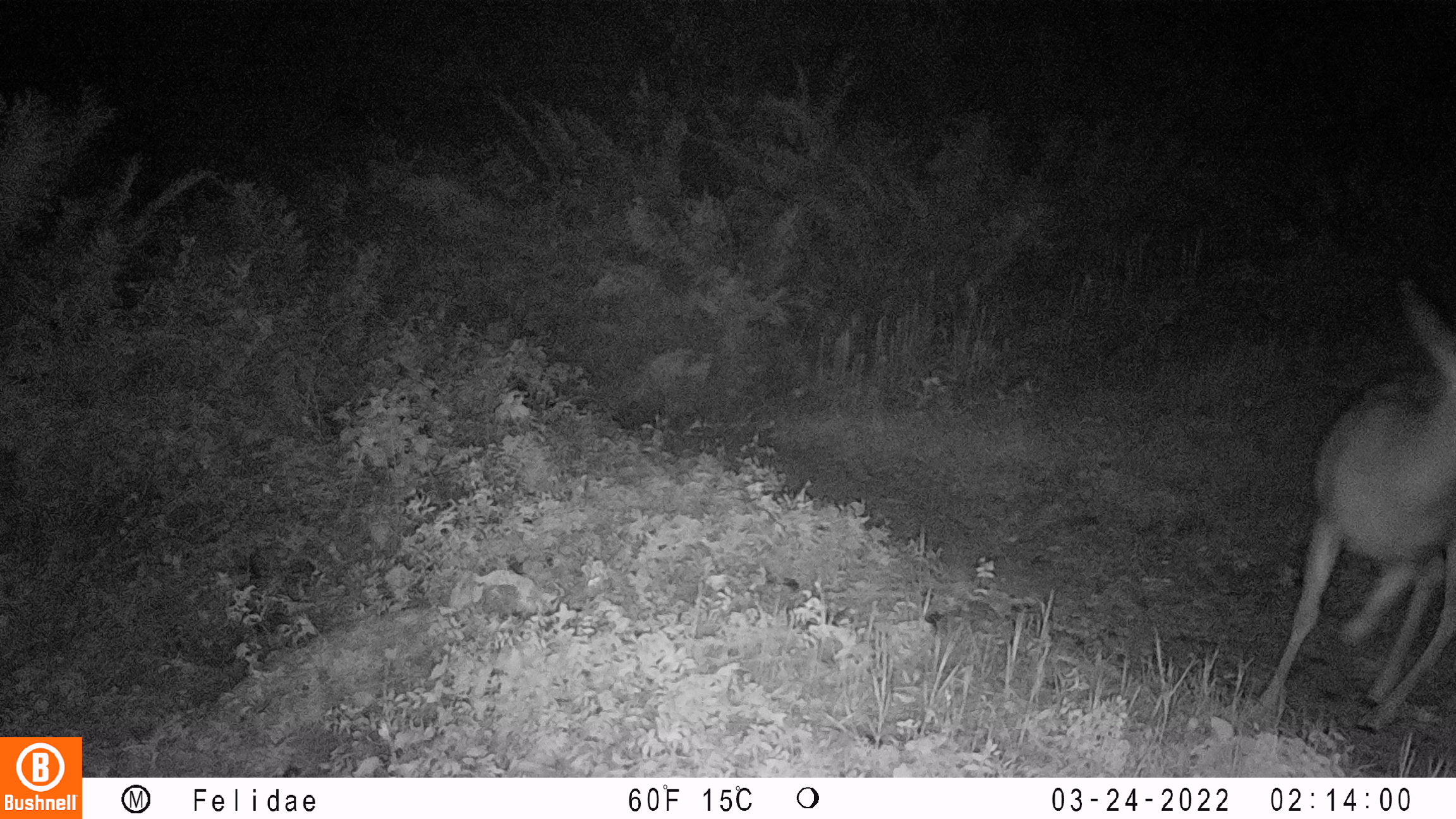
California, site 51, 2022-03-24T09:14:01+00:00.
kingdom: Animalia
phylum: Chordata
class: Mammalia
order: Artiodactyla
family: Cervidae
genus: Odocoileus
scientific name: Odocoileus hemionus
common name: mule deer